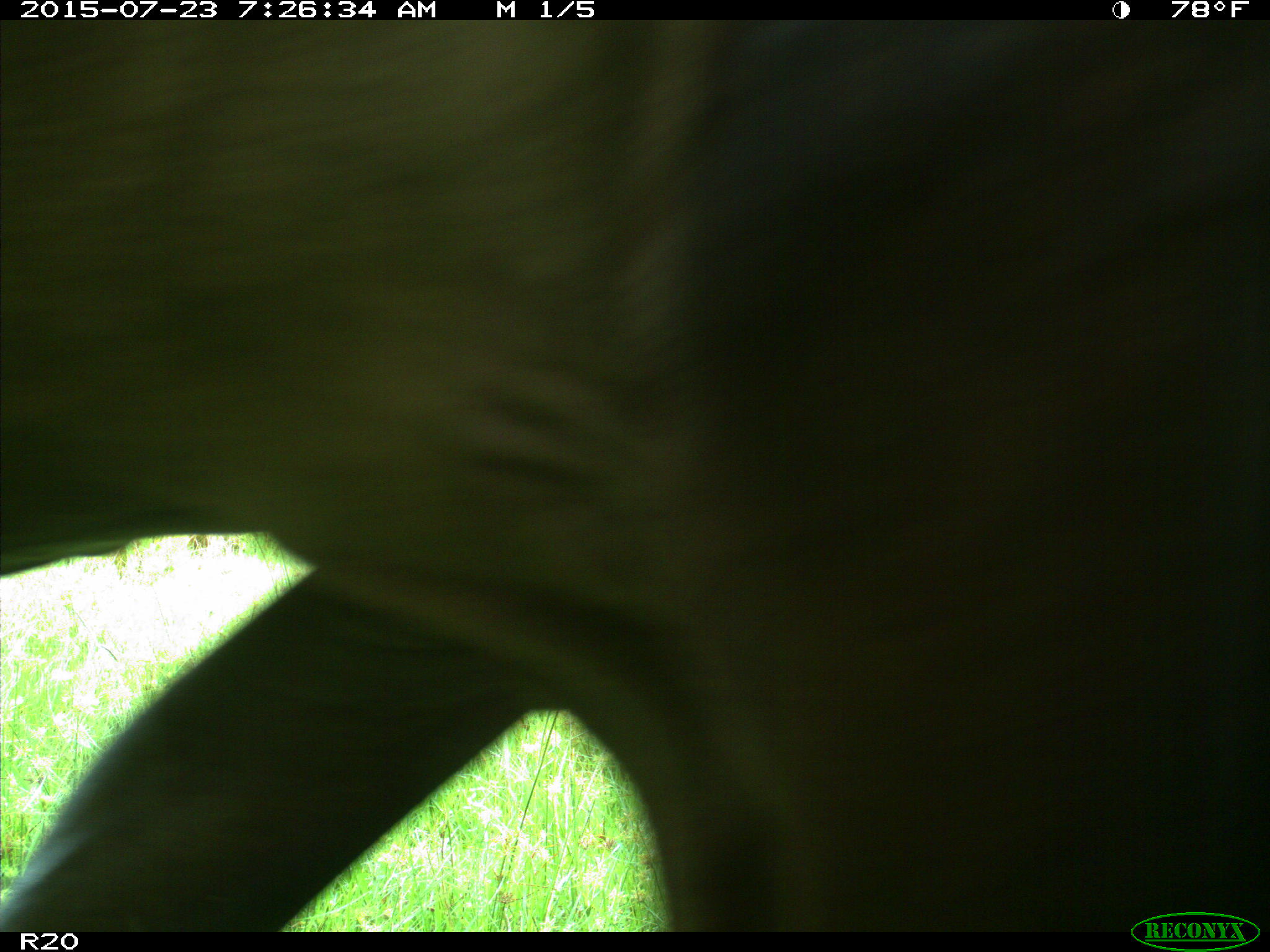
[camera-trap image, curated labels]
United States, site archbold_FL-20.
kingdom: Animalia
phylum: Chordata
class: Mammalia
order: Artiodactyla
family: Bovidae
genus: Bos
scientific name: Bos taurus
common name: domestic cow